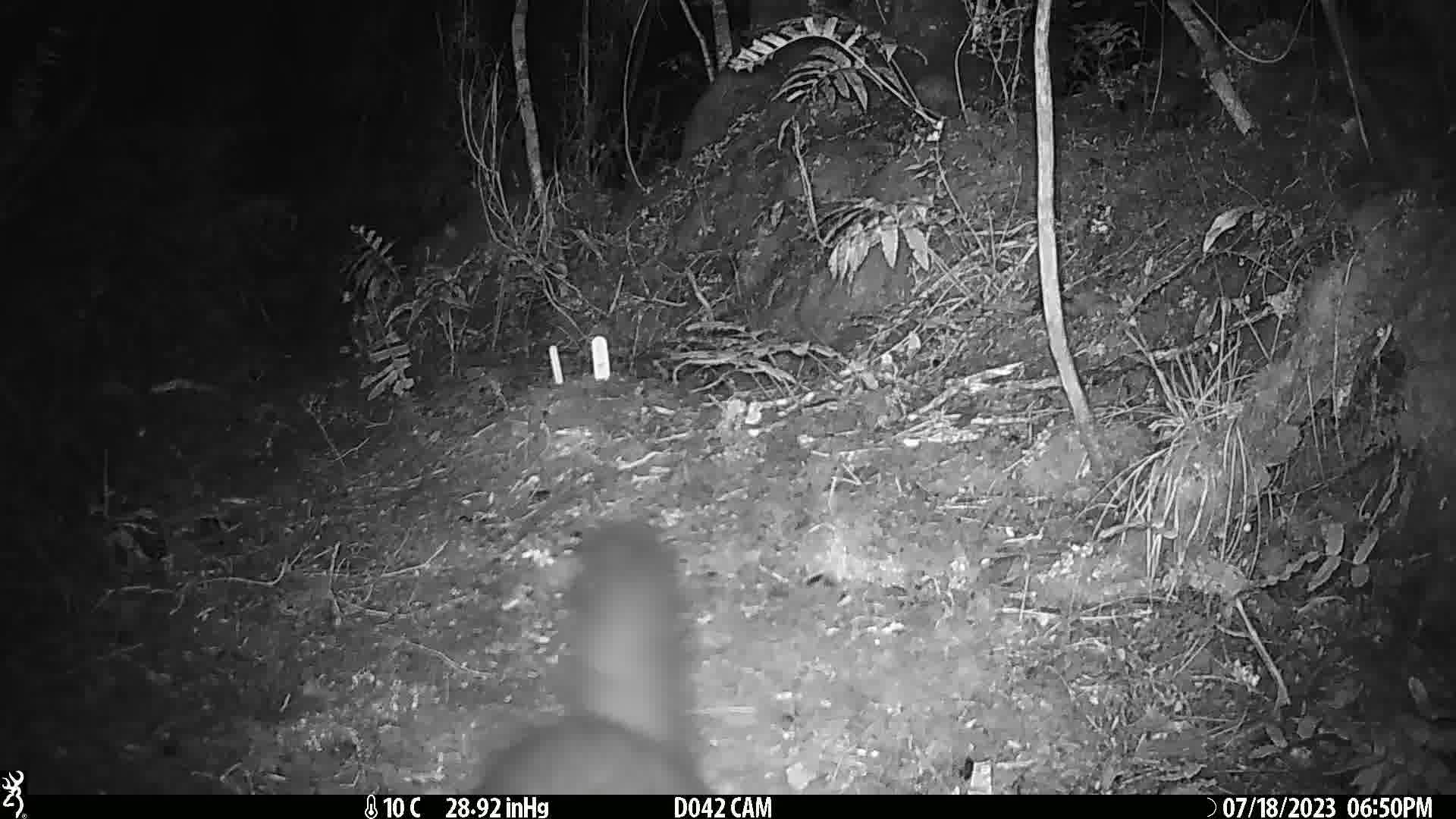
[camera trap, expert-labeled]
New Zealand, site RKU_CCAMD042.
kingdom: Animalia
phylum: Chordata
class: Mammalia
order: Diprotodontia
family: Phalangeridae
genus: Trichosurus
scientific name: Trichosurus vulpecula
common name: common brushtail possum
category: possum